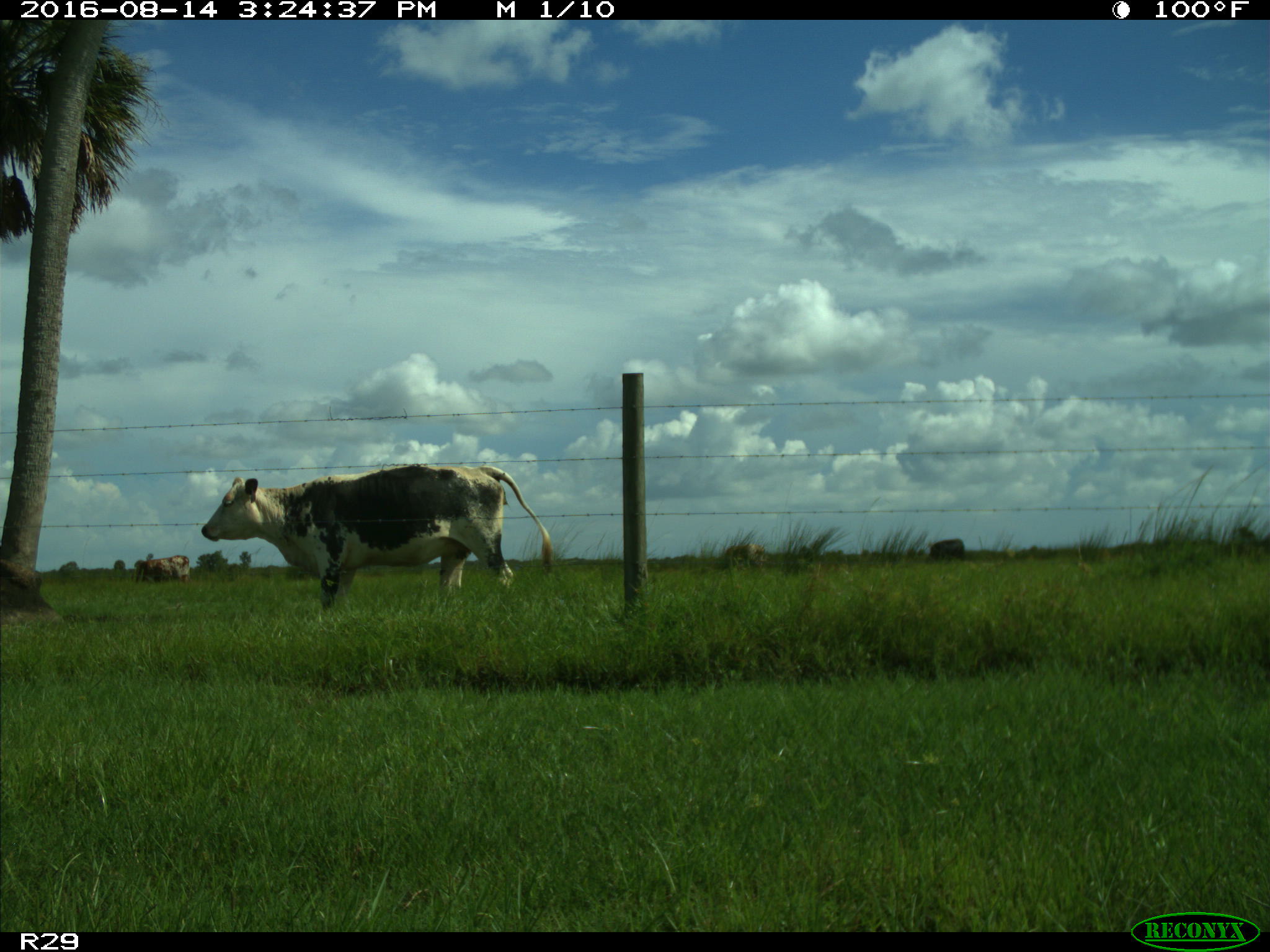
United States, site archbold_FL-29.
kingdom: Animalia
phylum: Chordata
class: Mammalia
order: Artiodactyla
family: Bovidae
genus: Bos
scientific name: Bos taurus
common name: domestic cow